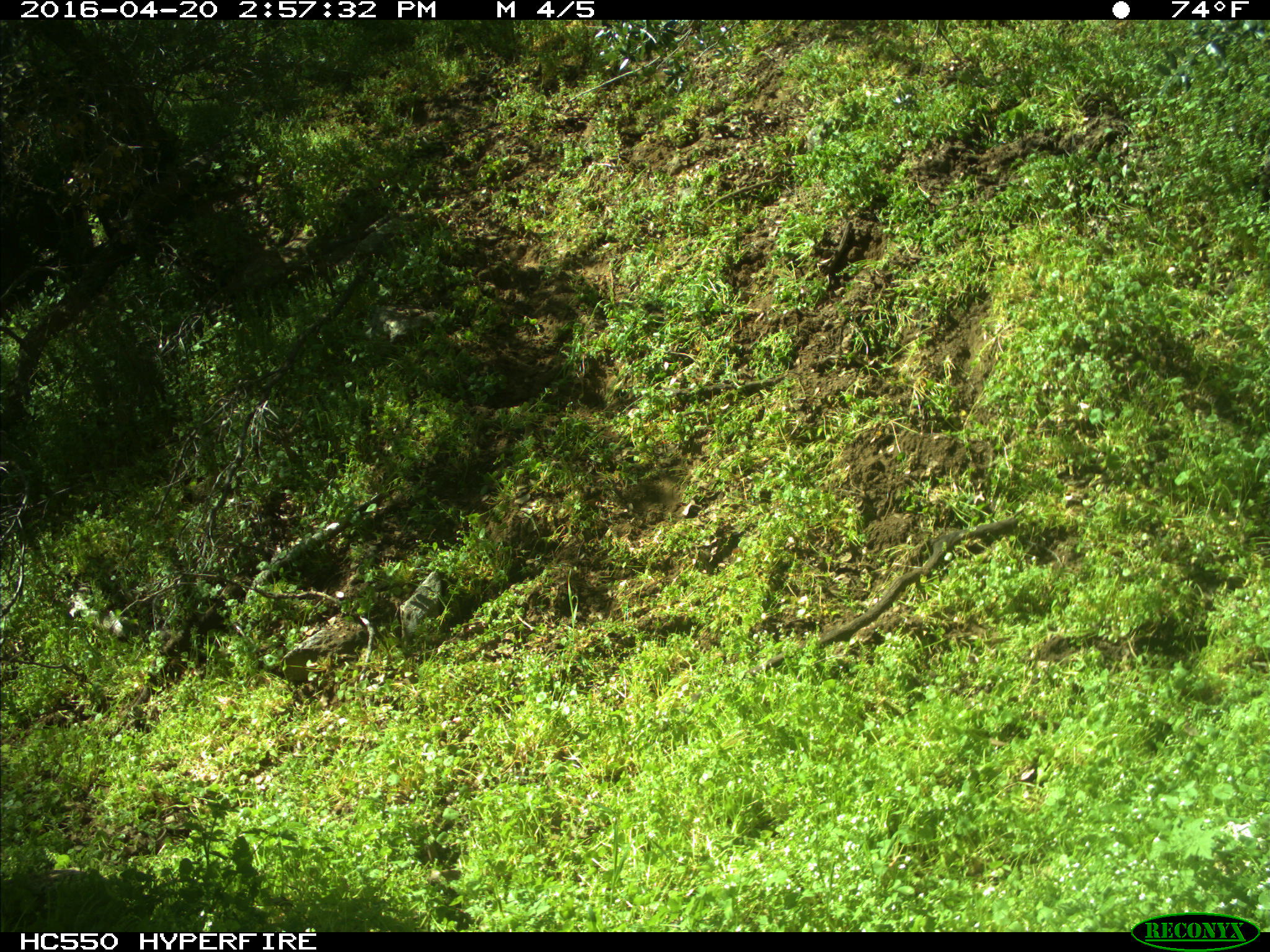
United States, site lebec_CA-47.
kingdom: Animalia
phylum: Chordata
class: Mammalia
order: Artiodactyla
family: Bovidae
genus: Bos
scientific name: Bos taurus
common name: domestic cow